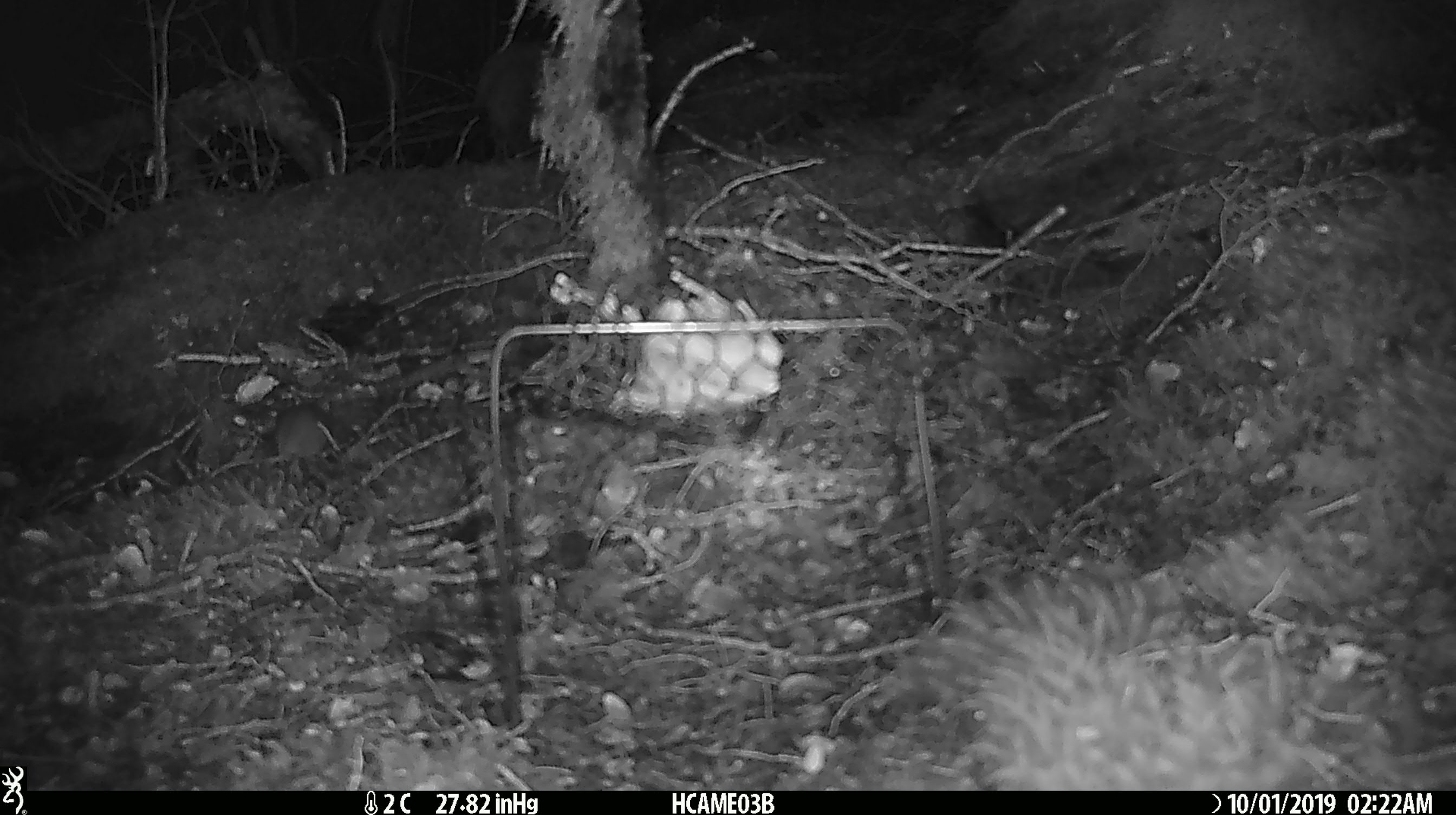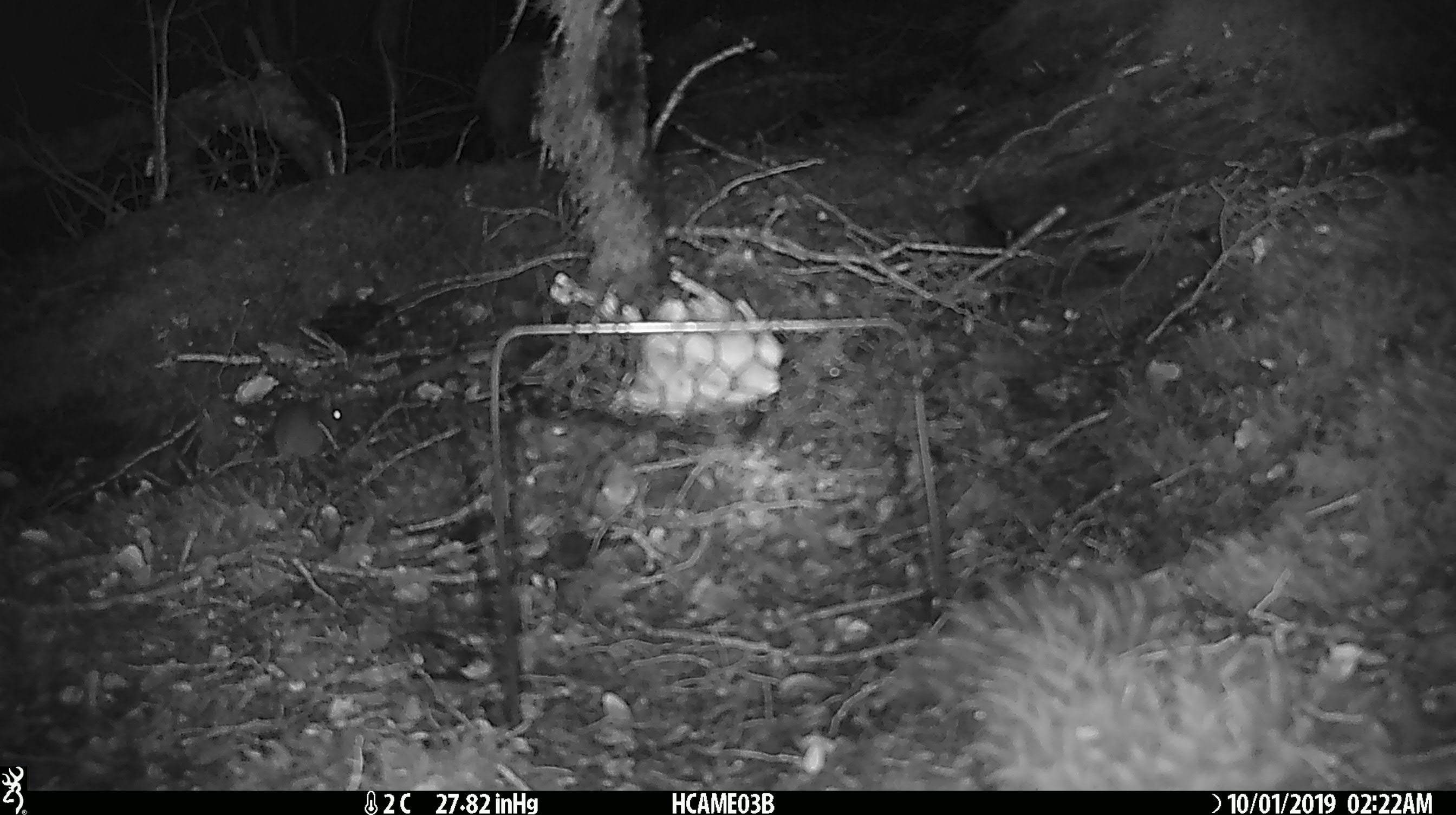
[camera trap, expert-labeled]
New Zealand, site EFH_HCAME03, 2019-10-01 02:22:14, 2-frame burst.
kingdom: Animalia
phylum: Chordata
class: Mammalia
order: Rodentia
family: Muridae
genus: Mus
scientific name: Mus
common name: mouse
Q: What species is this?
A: Mouse (Mus).